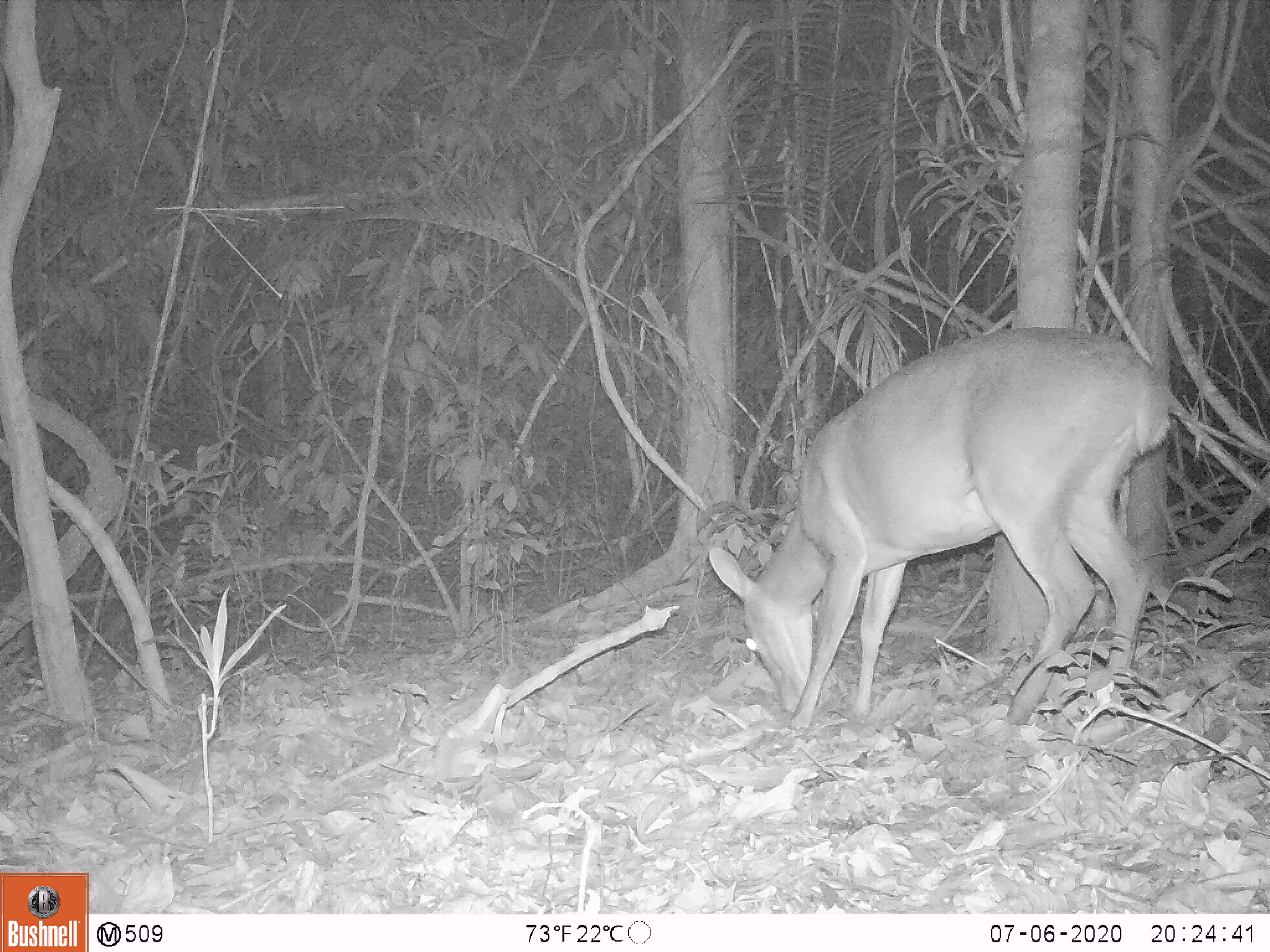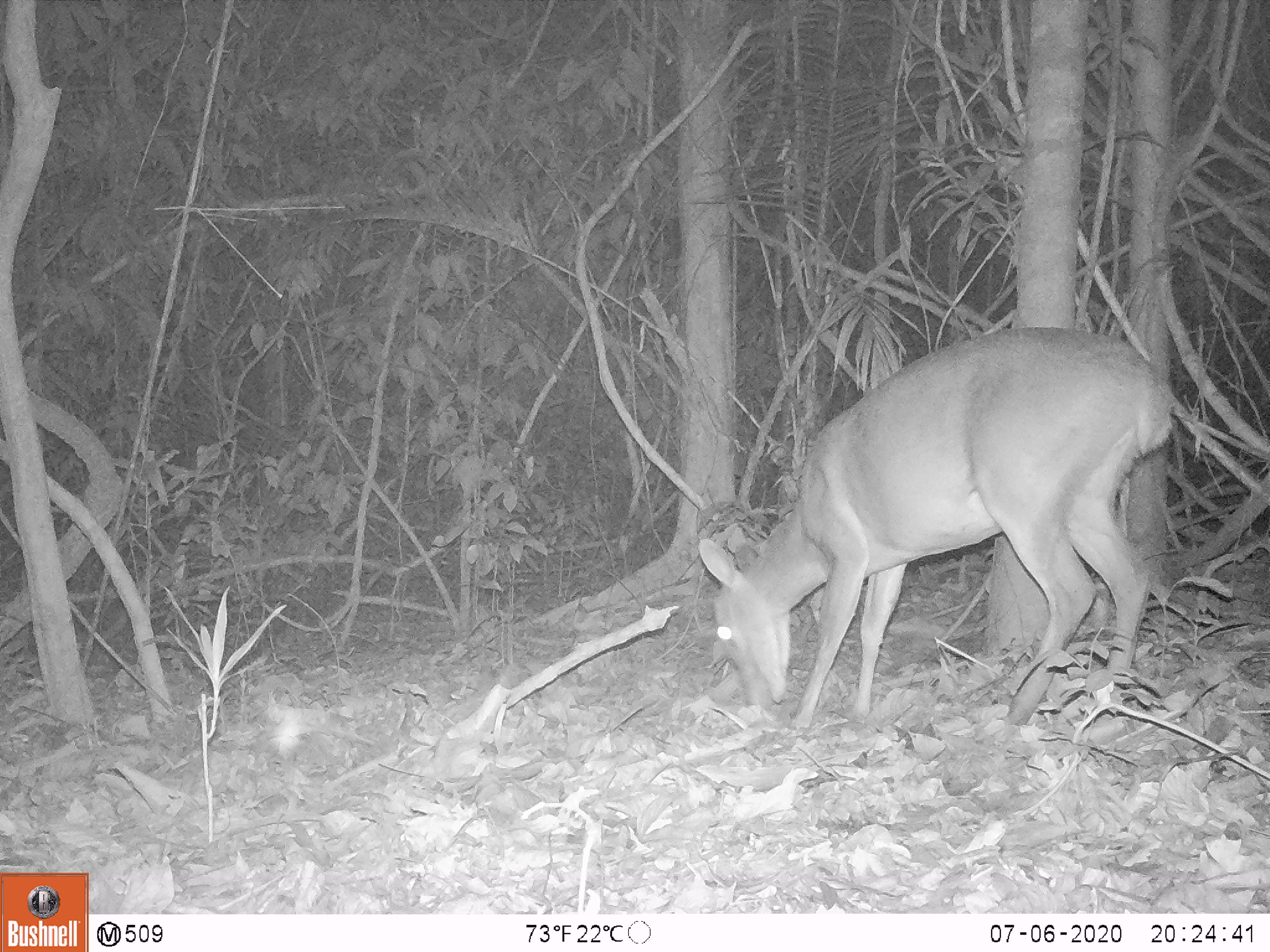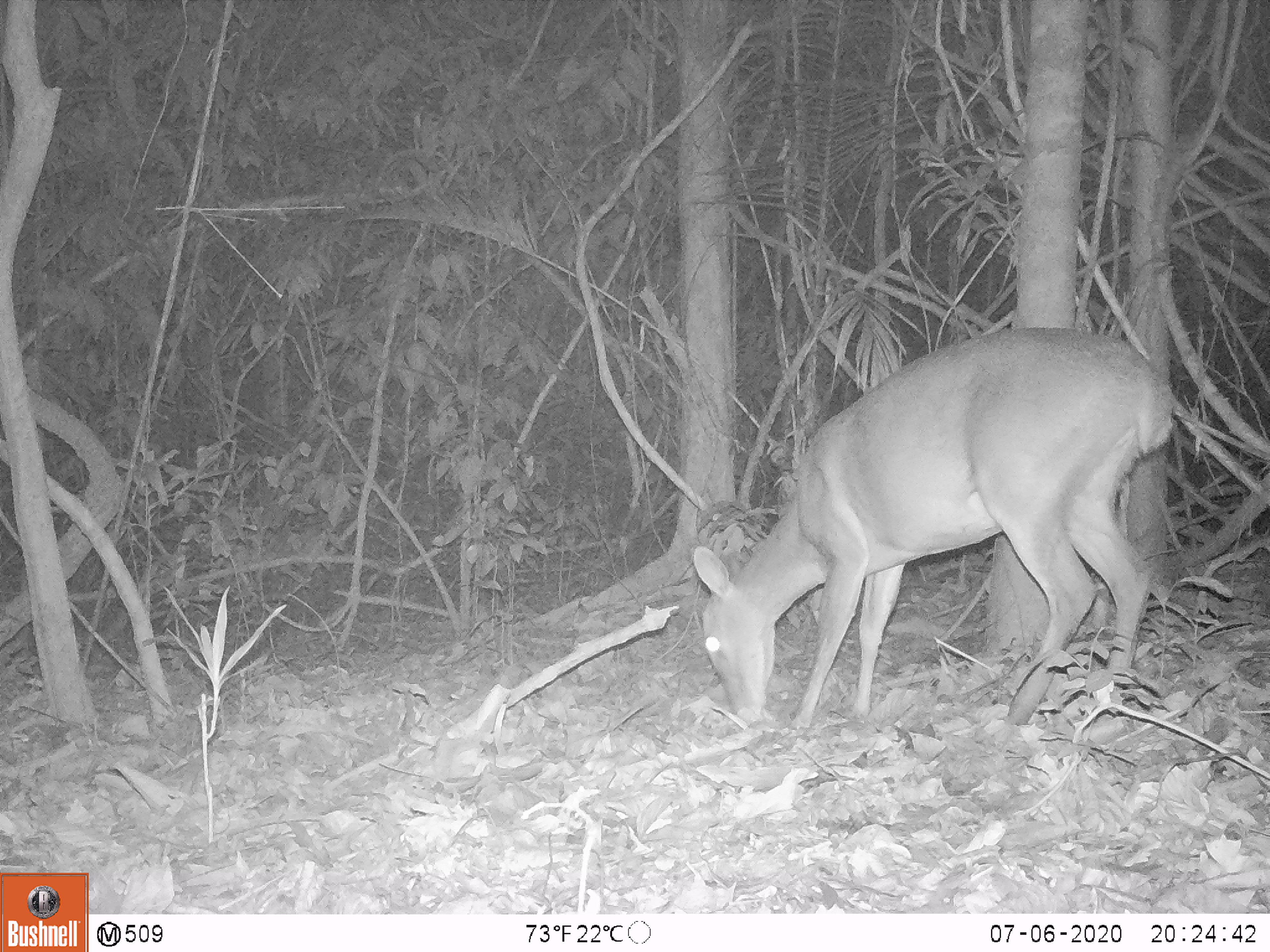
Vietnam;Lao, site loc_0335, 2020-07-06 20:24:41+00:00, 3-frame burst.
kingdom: Animalia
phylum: Chordata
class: Mammalia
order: Artiodactyla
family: Cervidae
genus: Muntiacus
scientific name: Muntiacus vuquangensis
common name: large-antlered muntjac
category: large antlered muntjac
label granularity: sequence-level